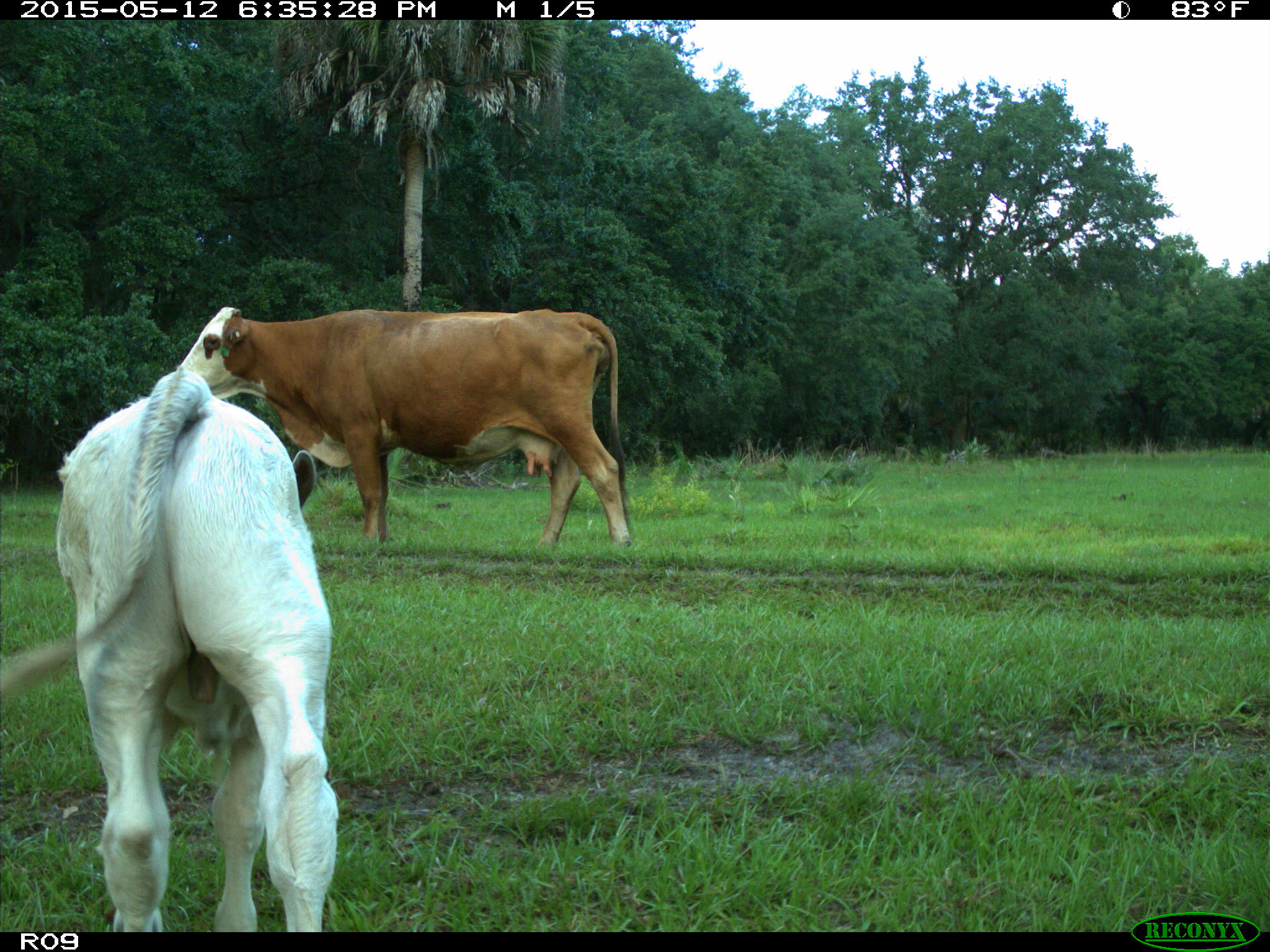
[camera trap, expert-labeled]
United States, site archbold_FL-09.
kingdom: Animalia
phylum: Chordata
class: Mammalia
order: Artiodactyla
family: Bovidae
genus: Bos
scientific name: Bos taurus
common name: domestic cow